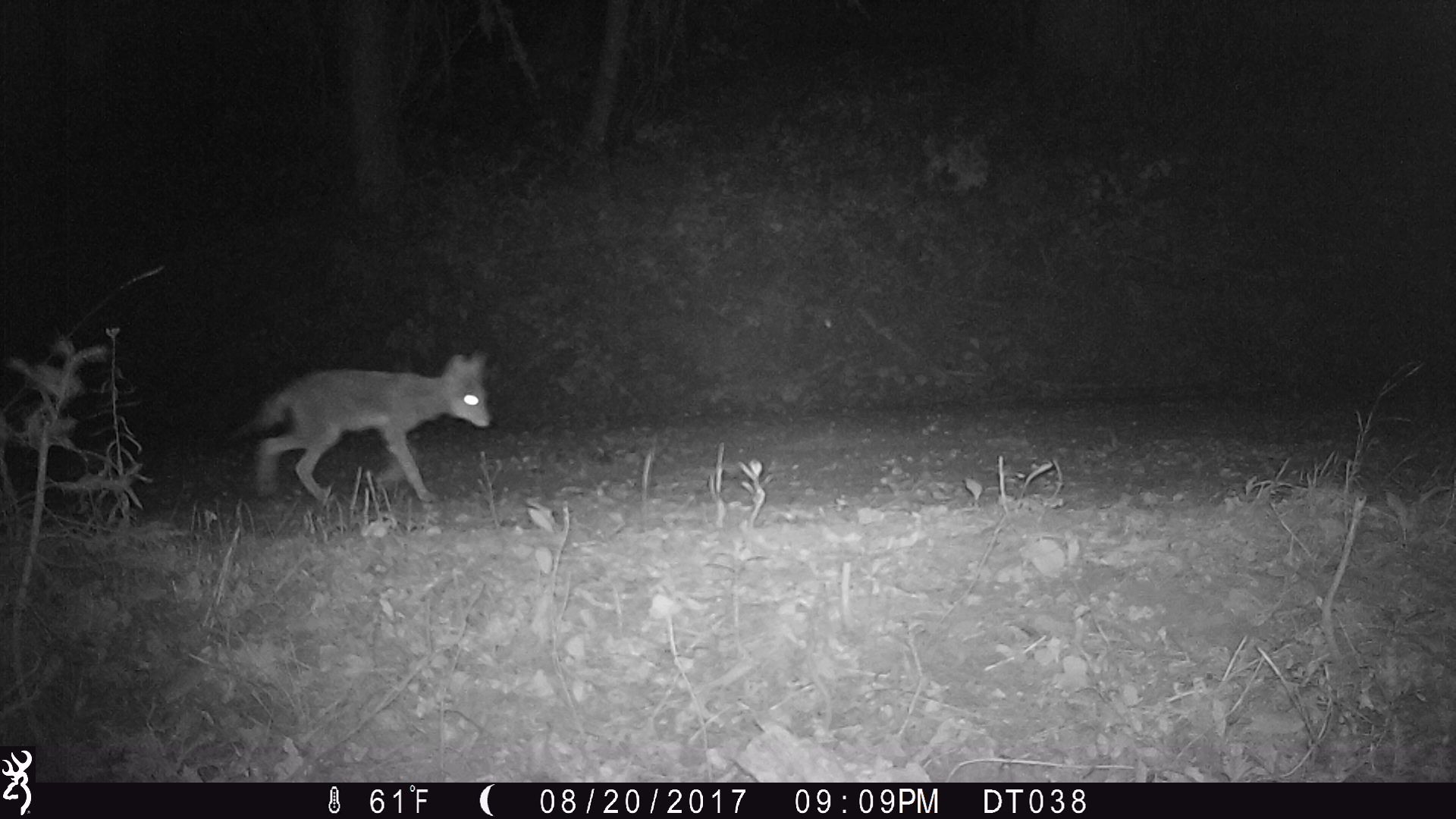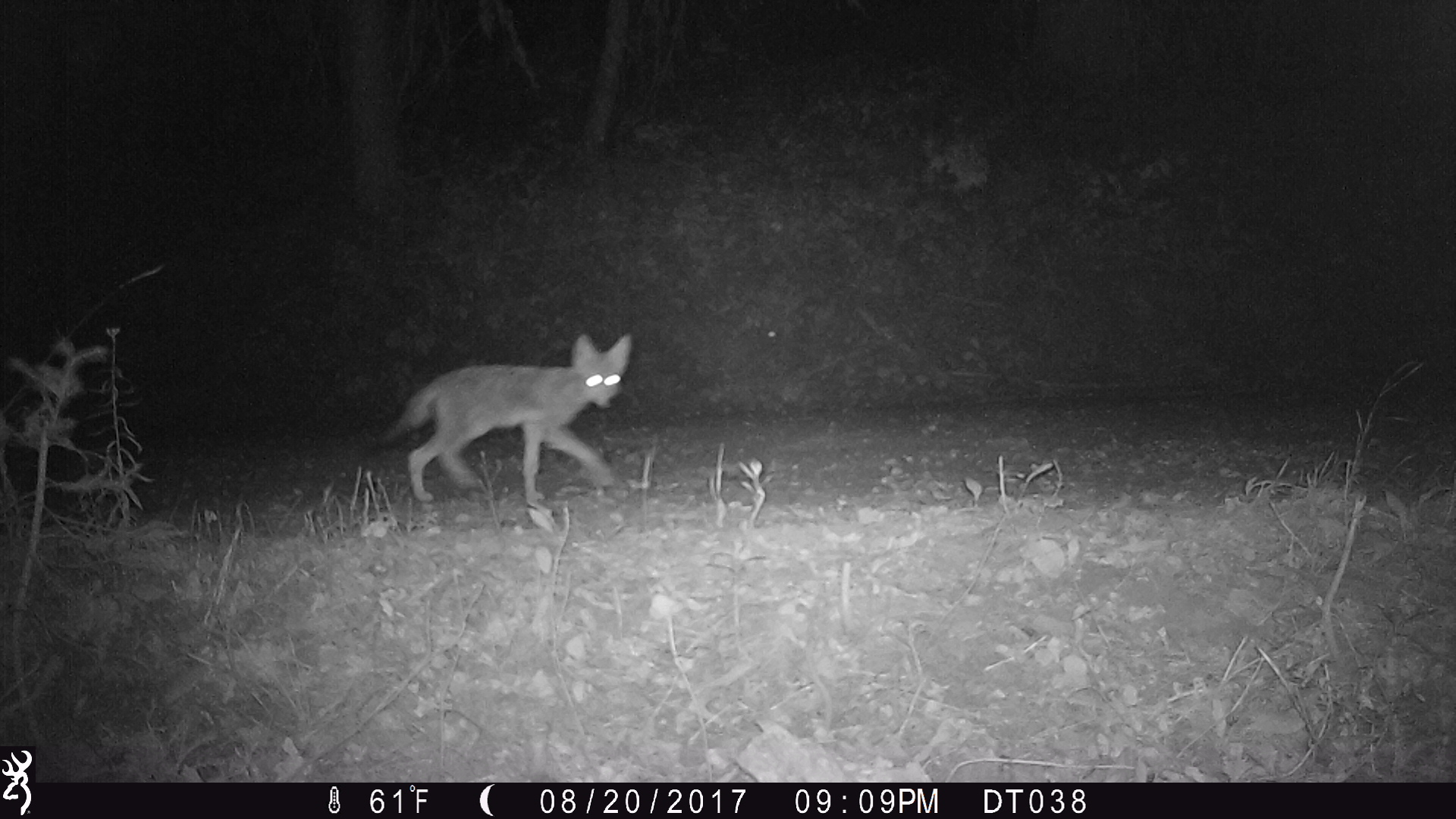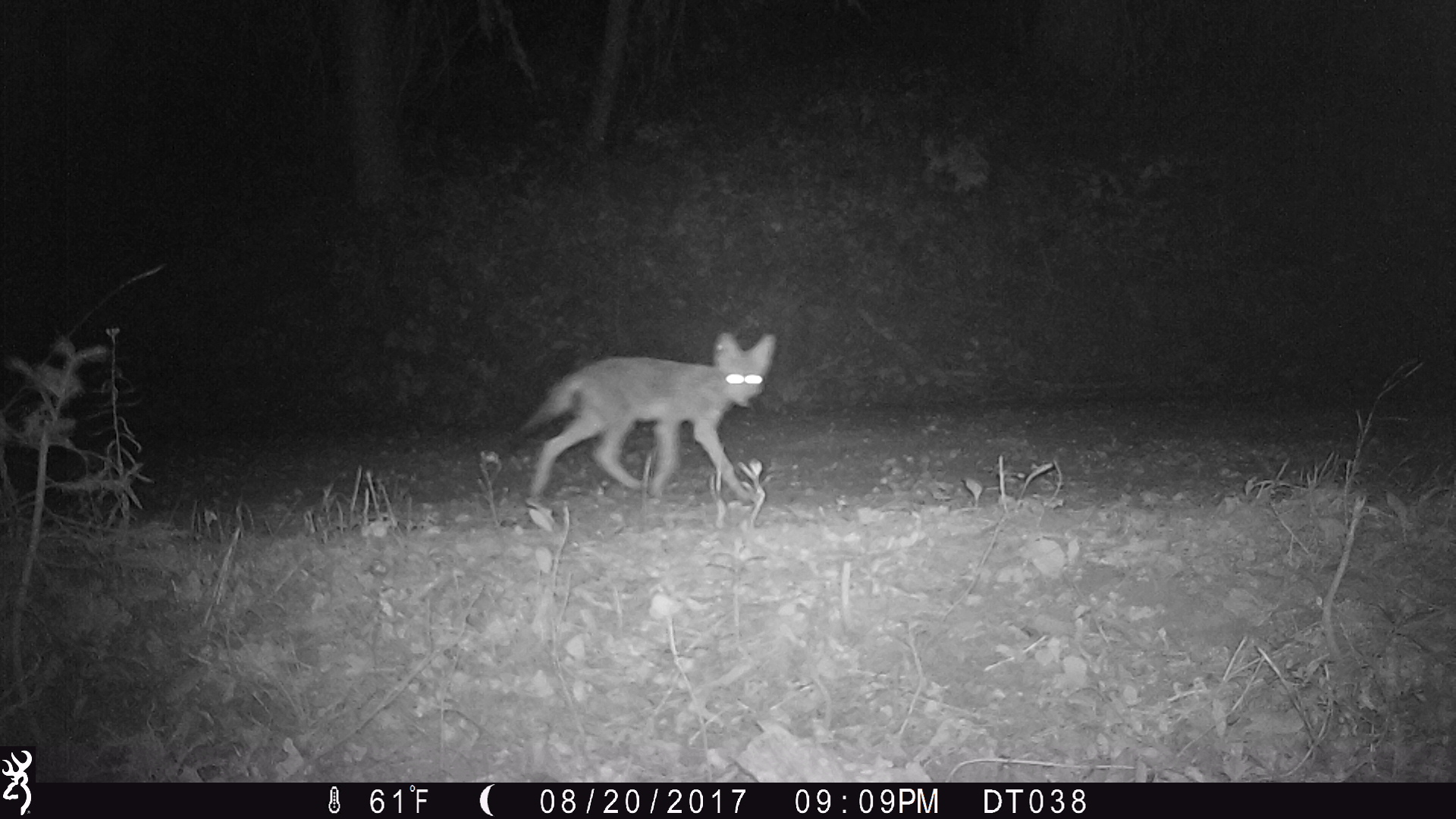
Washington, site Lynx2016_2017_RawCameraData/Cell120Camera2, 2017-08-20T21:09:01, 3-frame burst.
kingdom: Animalia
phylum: Chordata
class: Mammalia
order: Carnivora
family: Canidae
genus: Canis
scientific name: Canis latrans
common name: coyote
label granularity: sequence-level